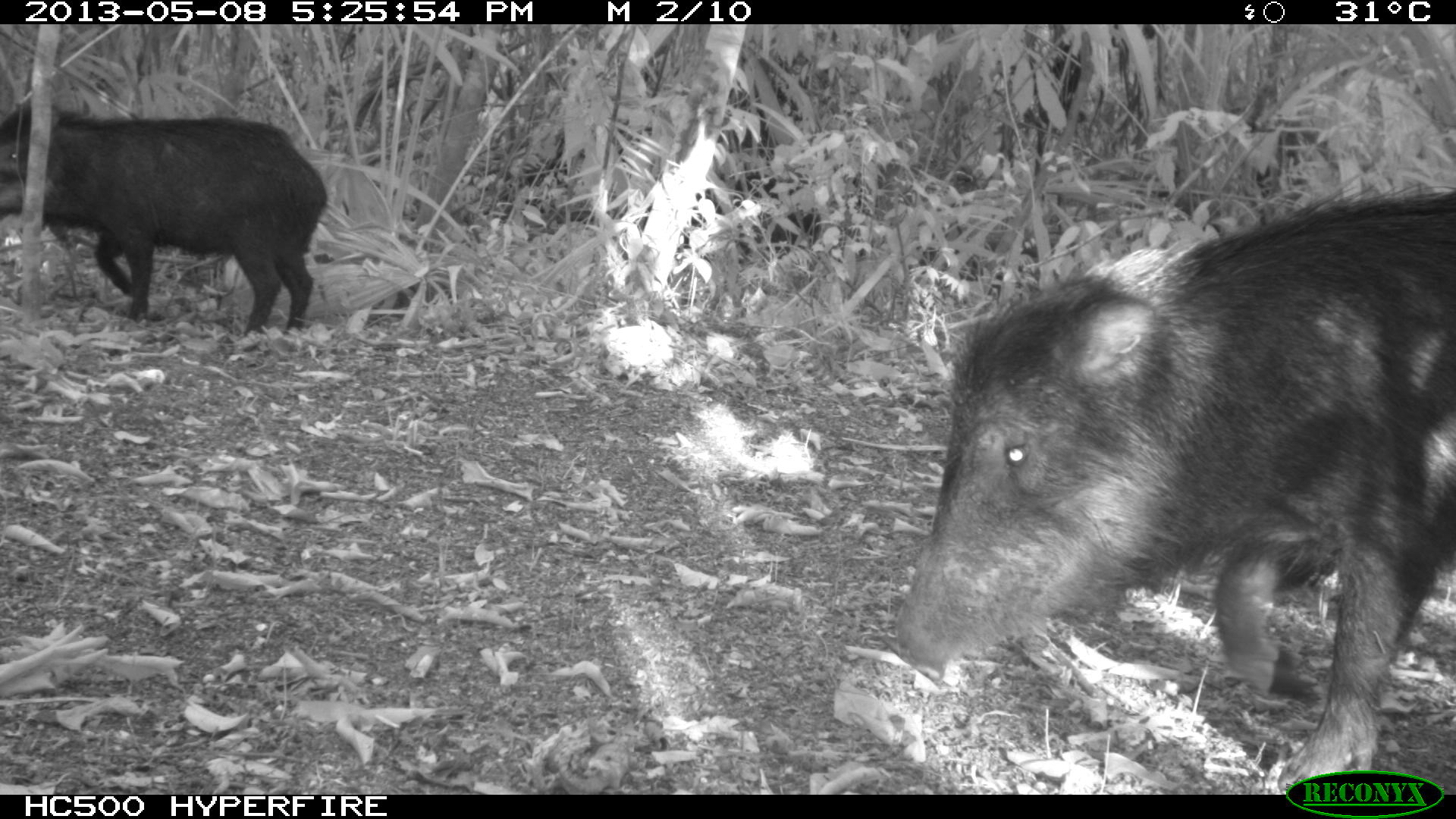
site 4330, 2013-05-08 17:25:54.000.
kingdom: Animalia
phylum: Chordata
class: Mammalia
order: Artiodactyla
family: Tayassuidae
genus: Tayassu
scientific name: Tayassu pecari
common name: white-lipped peccary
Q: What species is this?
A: Tayassu pecari (white-lipped peccary).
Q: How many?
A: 2.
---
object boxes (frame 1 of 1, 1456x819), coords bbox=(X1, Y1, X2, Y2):
tayassu pecari: bbox=(892, 187, 1454, 795); bbox=(0, 99, 328, 336)